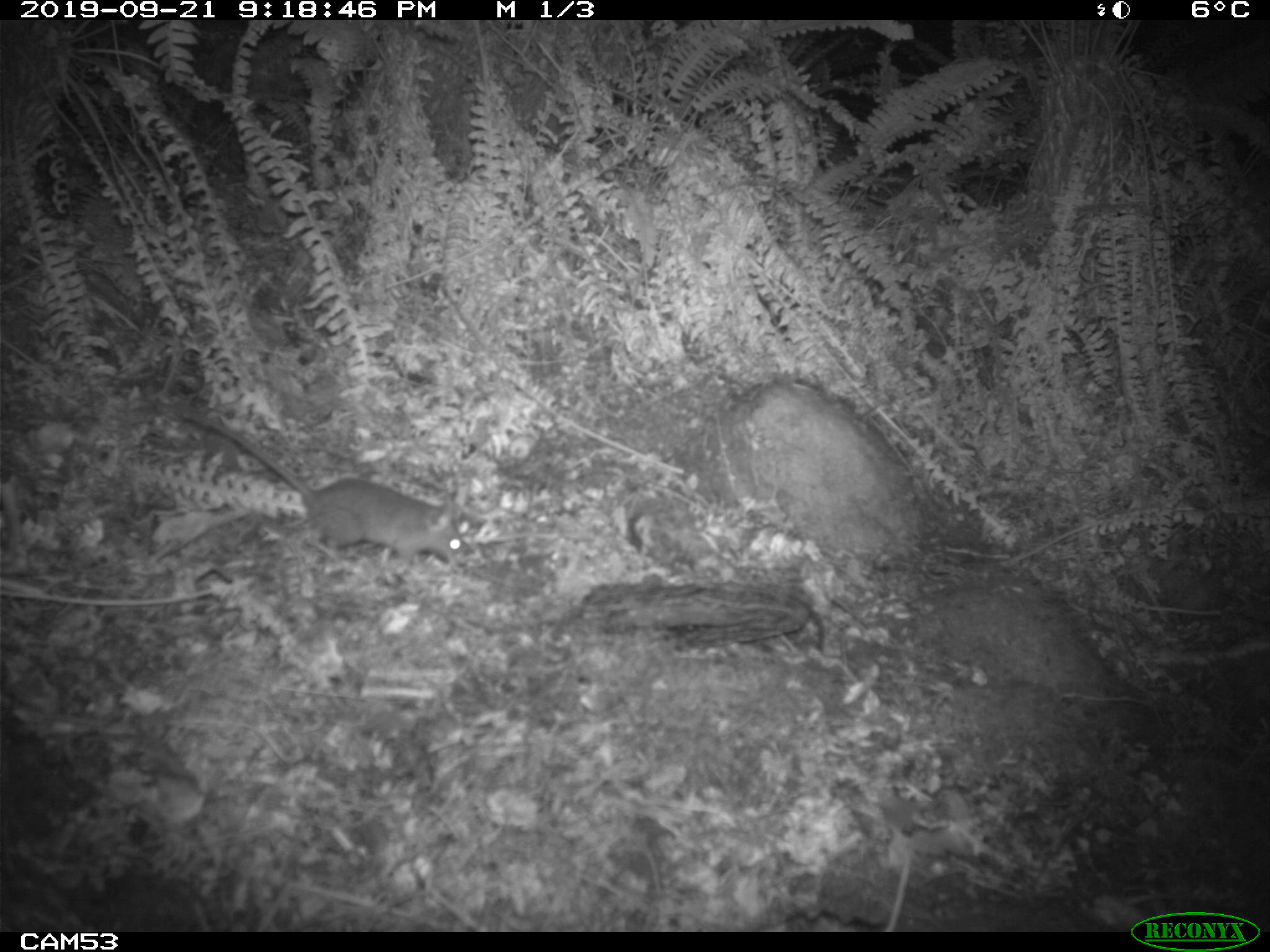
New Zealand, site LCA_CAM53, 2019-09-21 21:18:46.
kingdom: Animalia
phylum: Chordata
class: Mammalia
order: Rodentia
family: Muridae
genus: Rattus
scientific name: Rattus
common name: rat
Rat (Rattus).